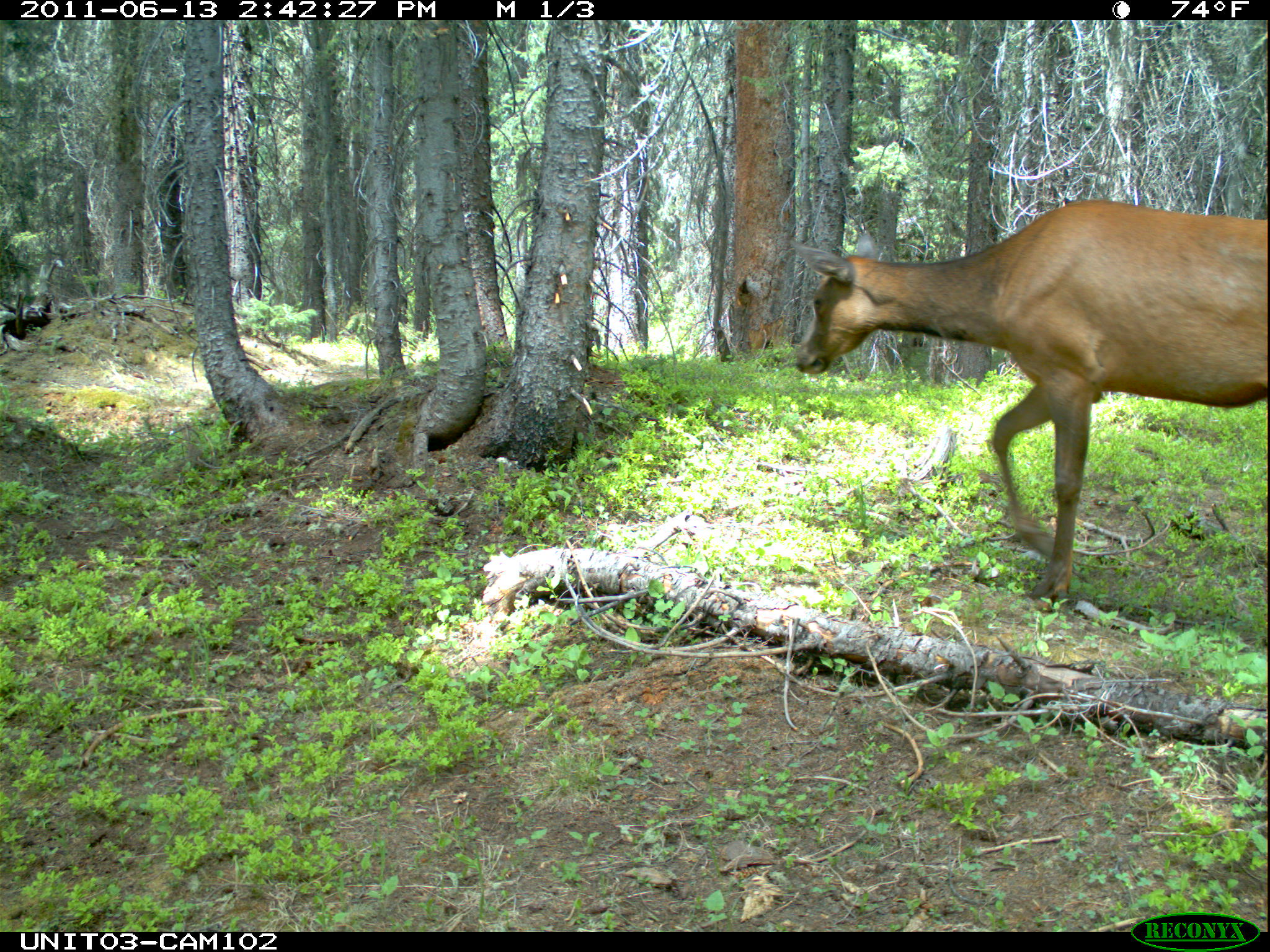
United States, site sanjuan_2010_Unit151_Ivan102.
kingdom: Animalia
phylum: Chordata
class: Mammalia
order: Artiodactyla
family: Cervidae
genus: Cervus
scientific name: Cervus elaphus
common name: red deer